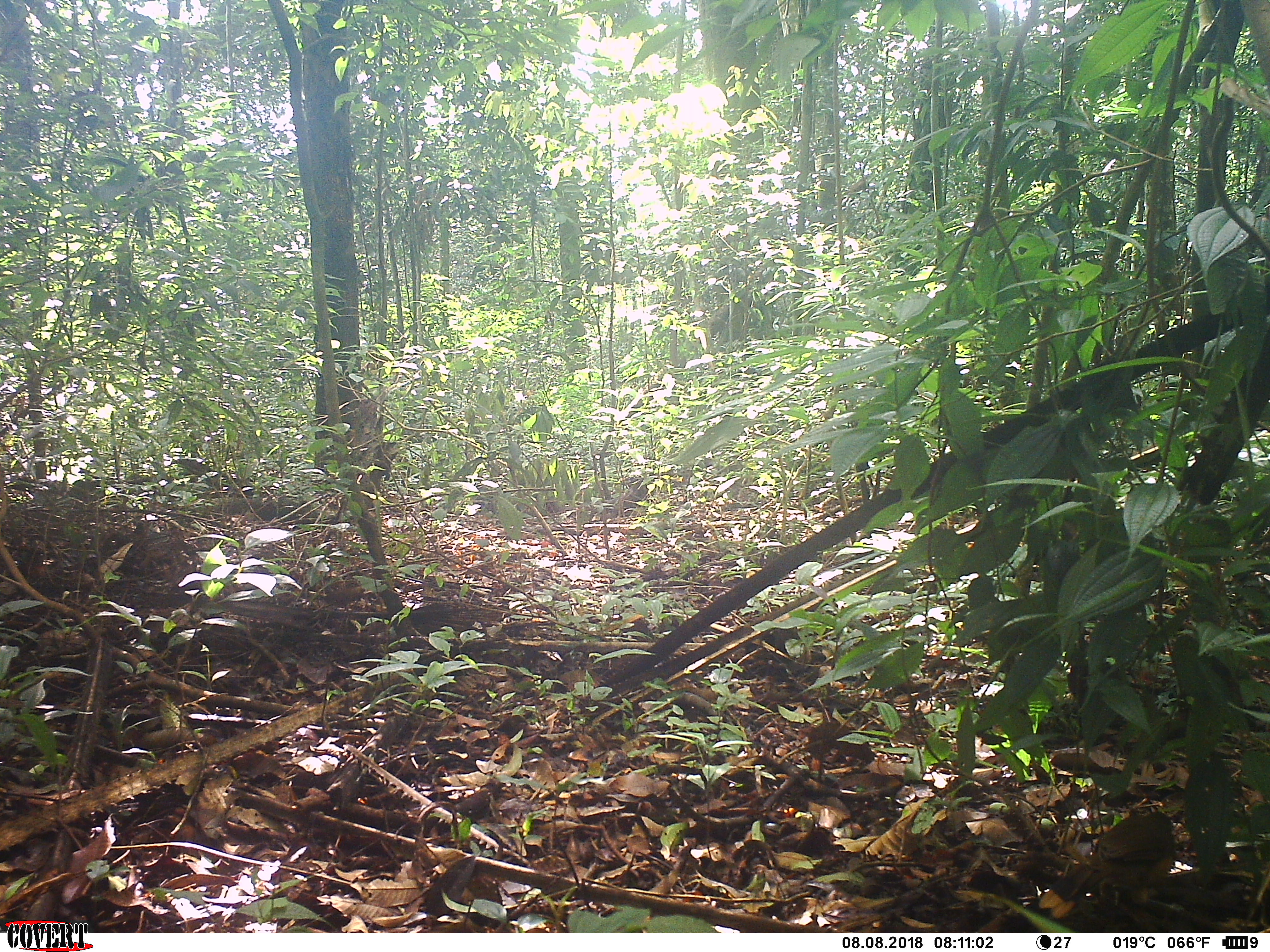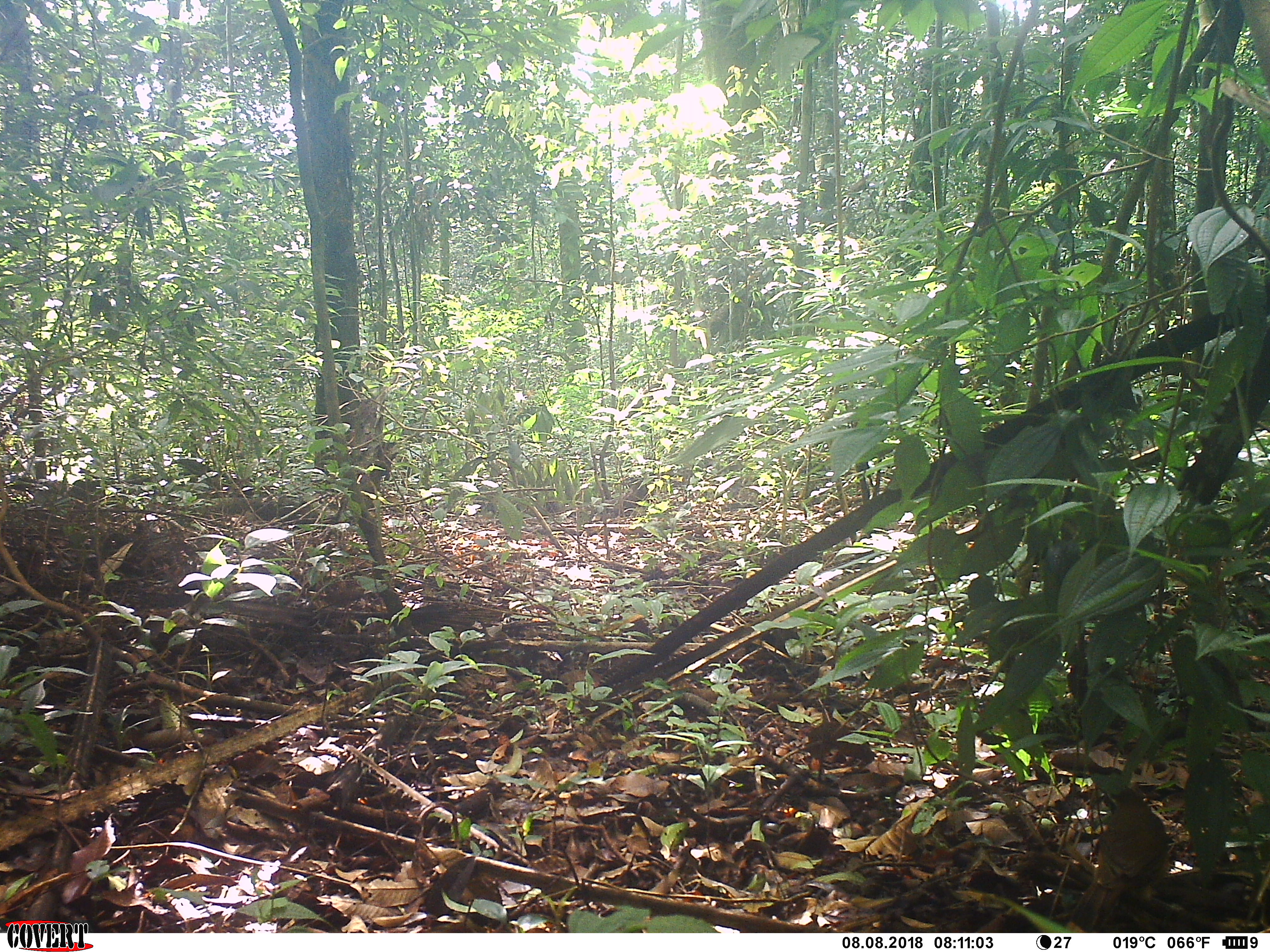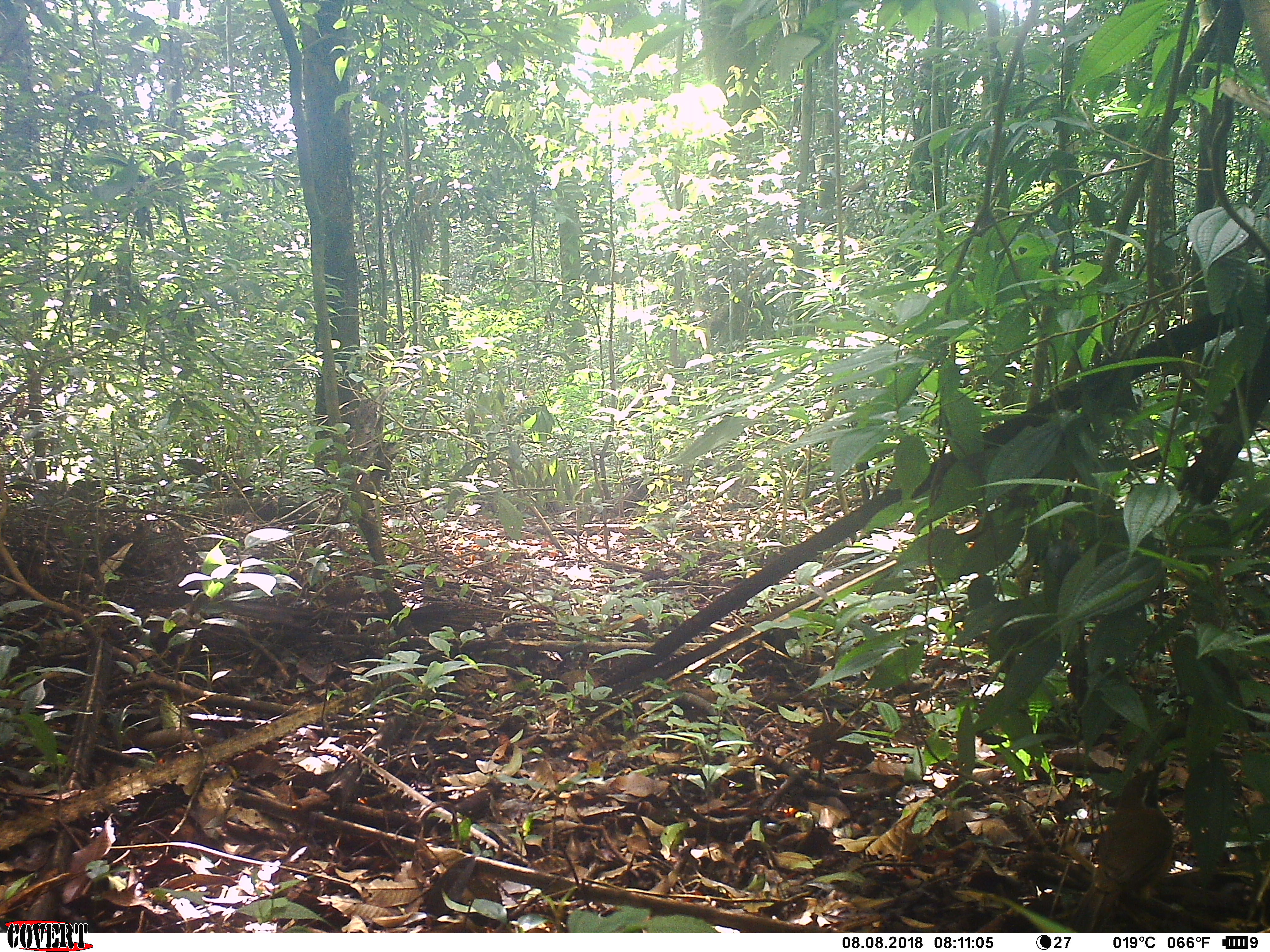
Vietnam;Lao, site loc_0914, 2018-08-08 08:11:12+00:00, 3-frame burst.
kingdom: Animalia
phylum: Chordata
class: Aves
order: Passeriformes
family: Leiothrichidae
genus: Pterorhinus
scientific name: Pterorhinus pectoralis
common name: necklaced laughingthrush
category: necklaced laughingthrush sp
Necklaced laughingthrush sp (necklaced laughingthrush) (Pterorhinus pectoralis). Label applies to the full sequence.